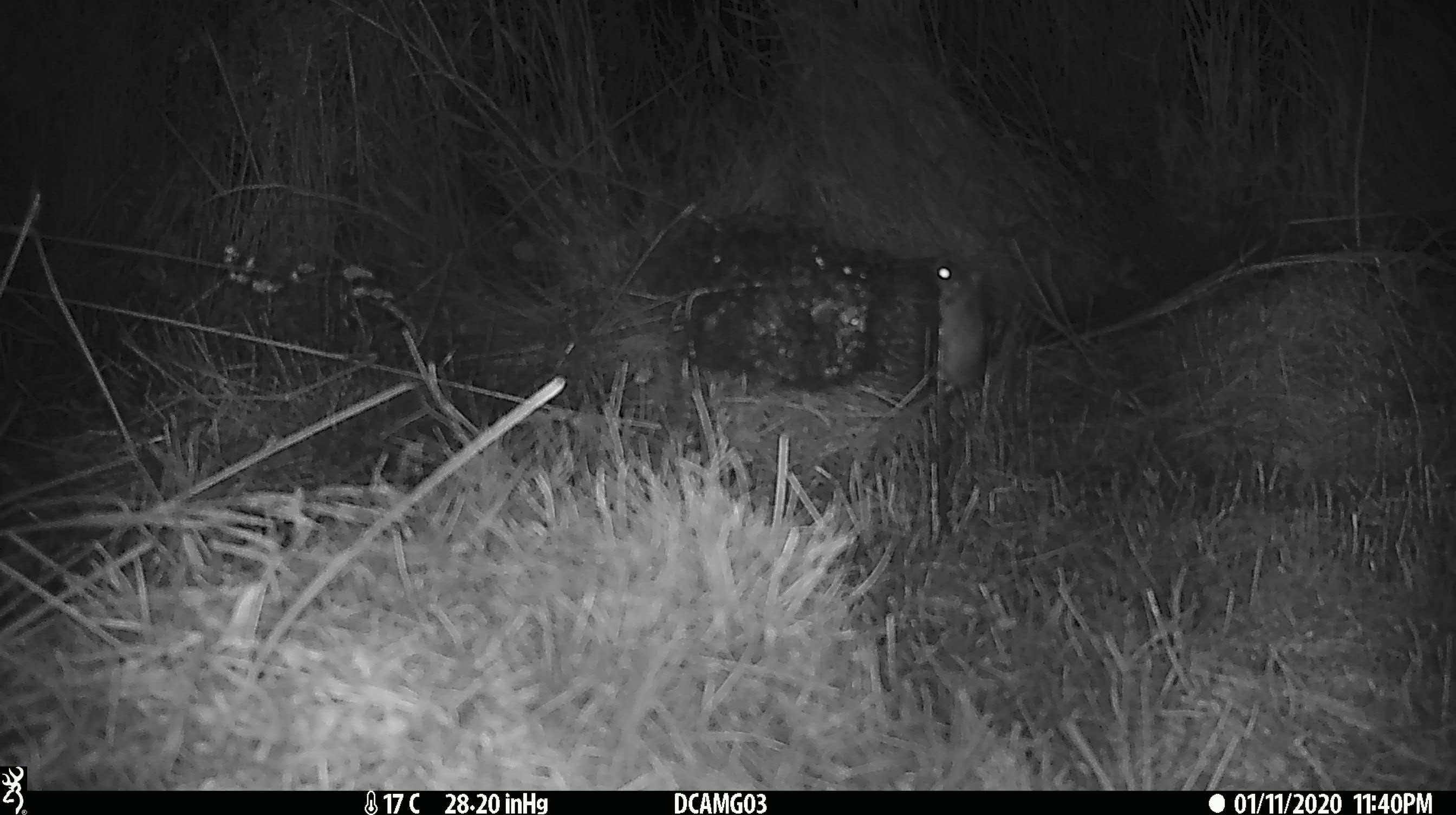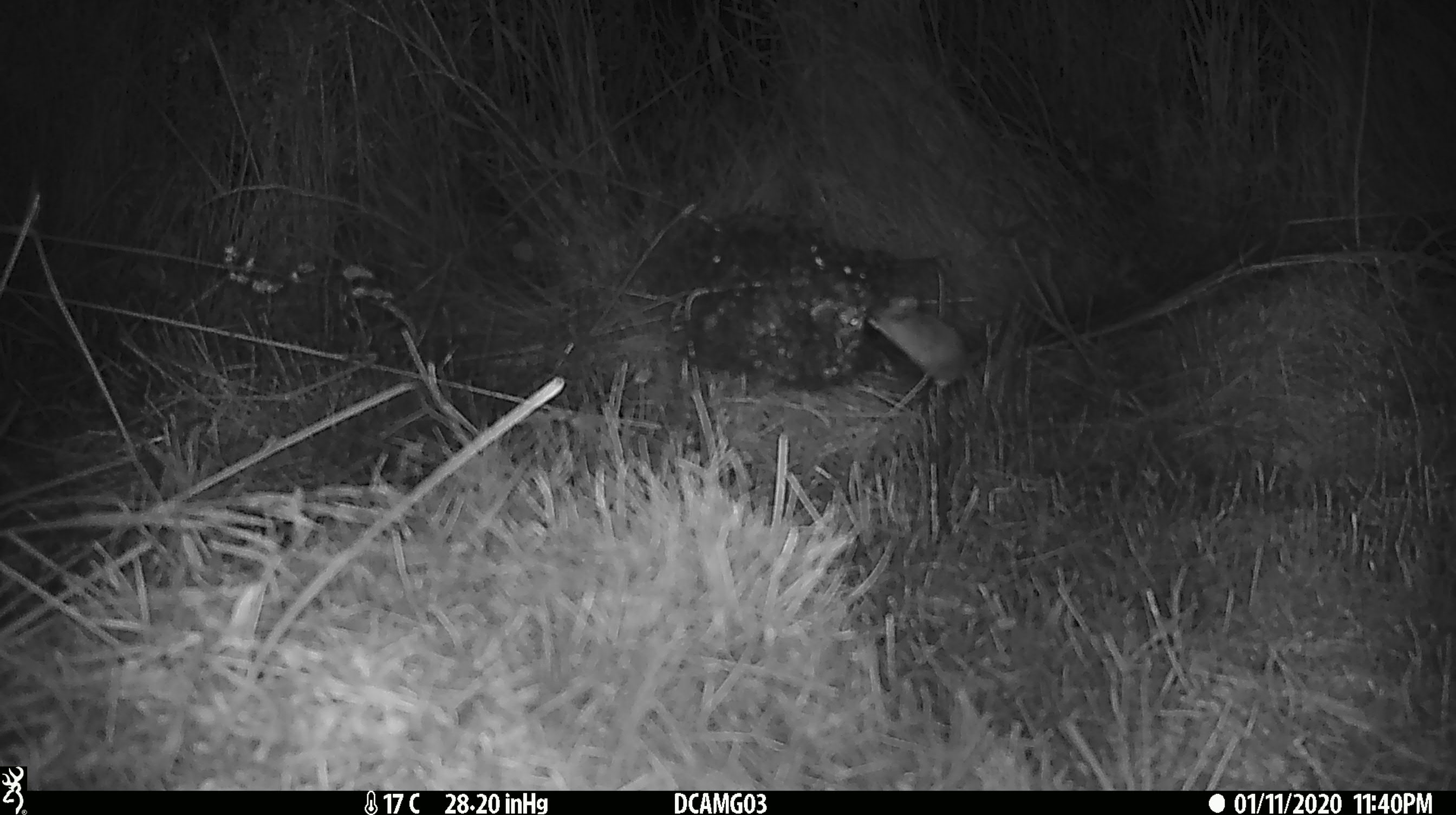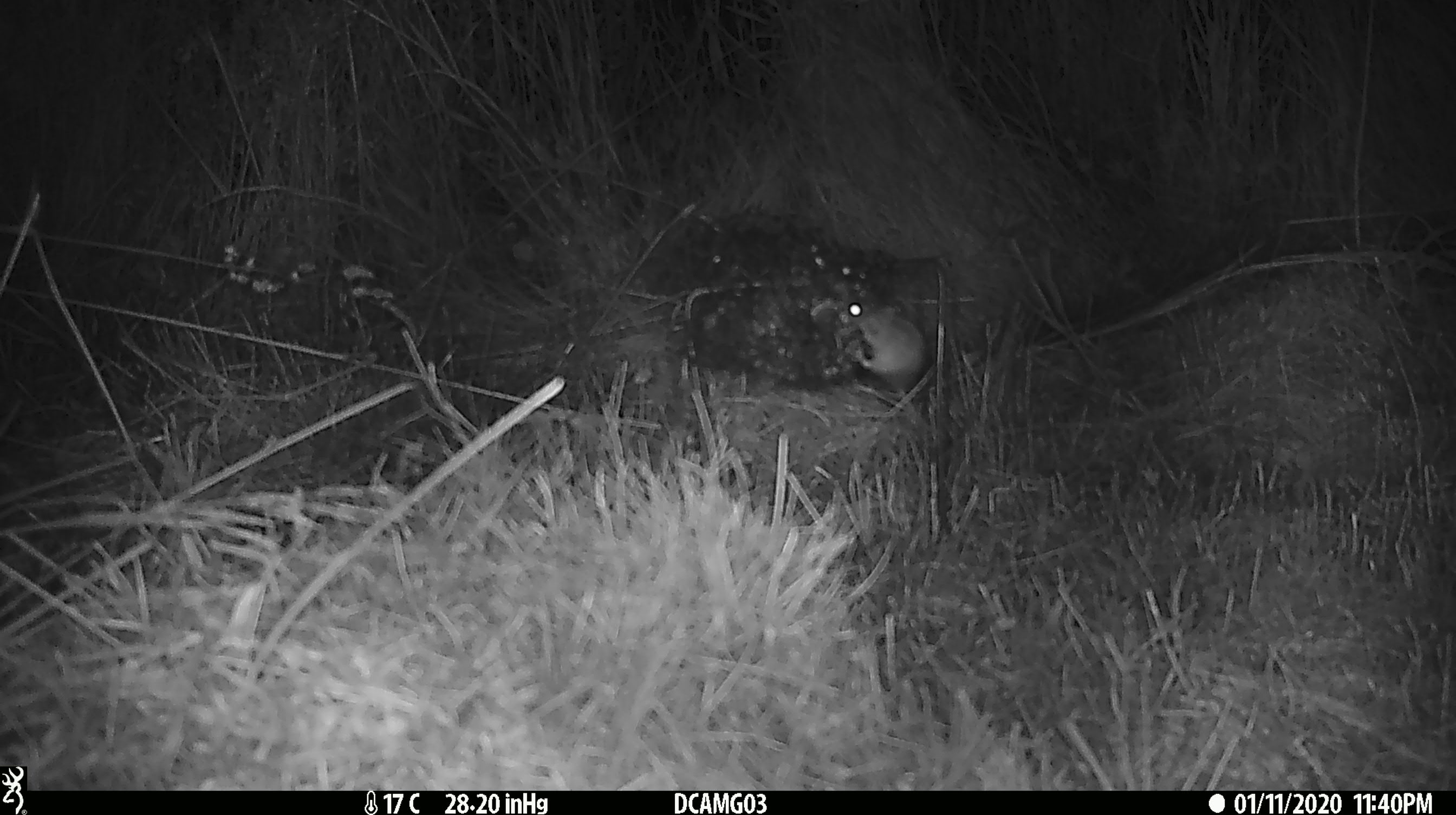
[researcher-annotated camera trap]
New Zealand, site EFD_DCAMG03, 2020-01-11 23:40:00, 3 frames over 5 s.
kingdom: Animalia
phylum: Chordata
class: Mammalia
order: Rodentia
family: Muridae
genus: Mus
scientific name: Mus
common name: mouse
Mouse (Mus).